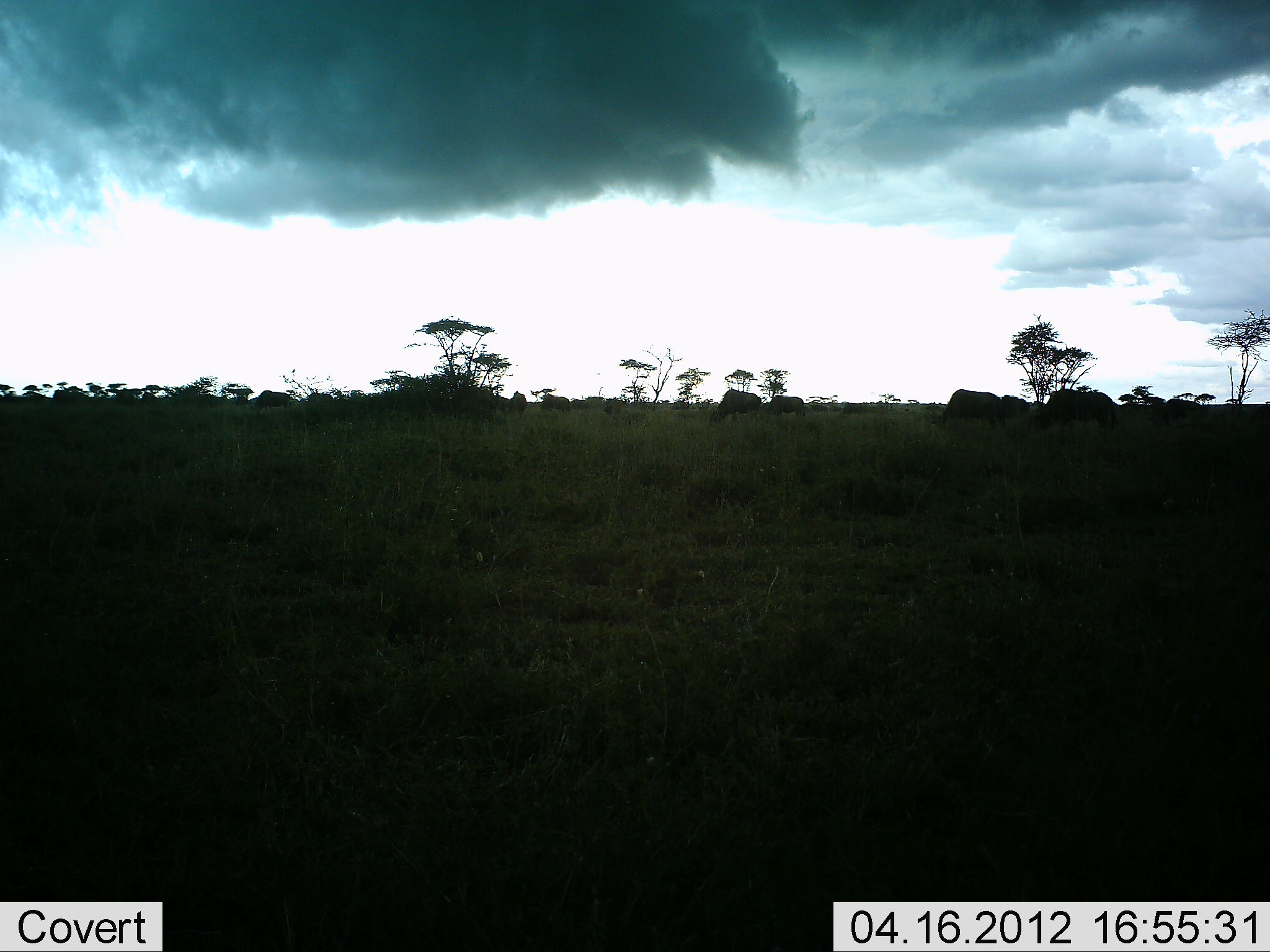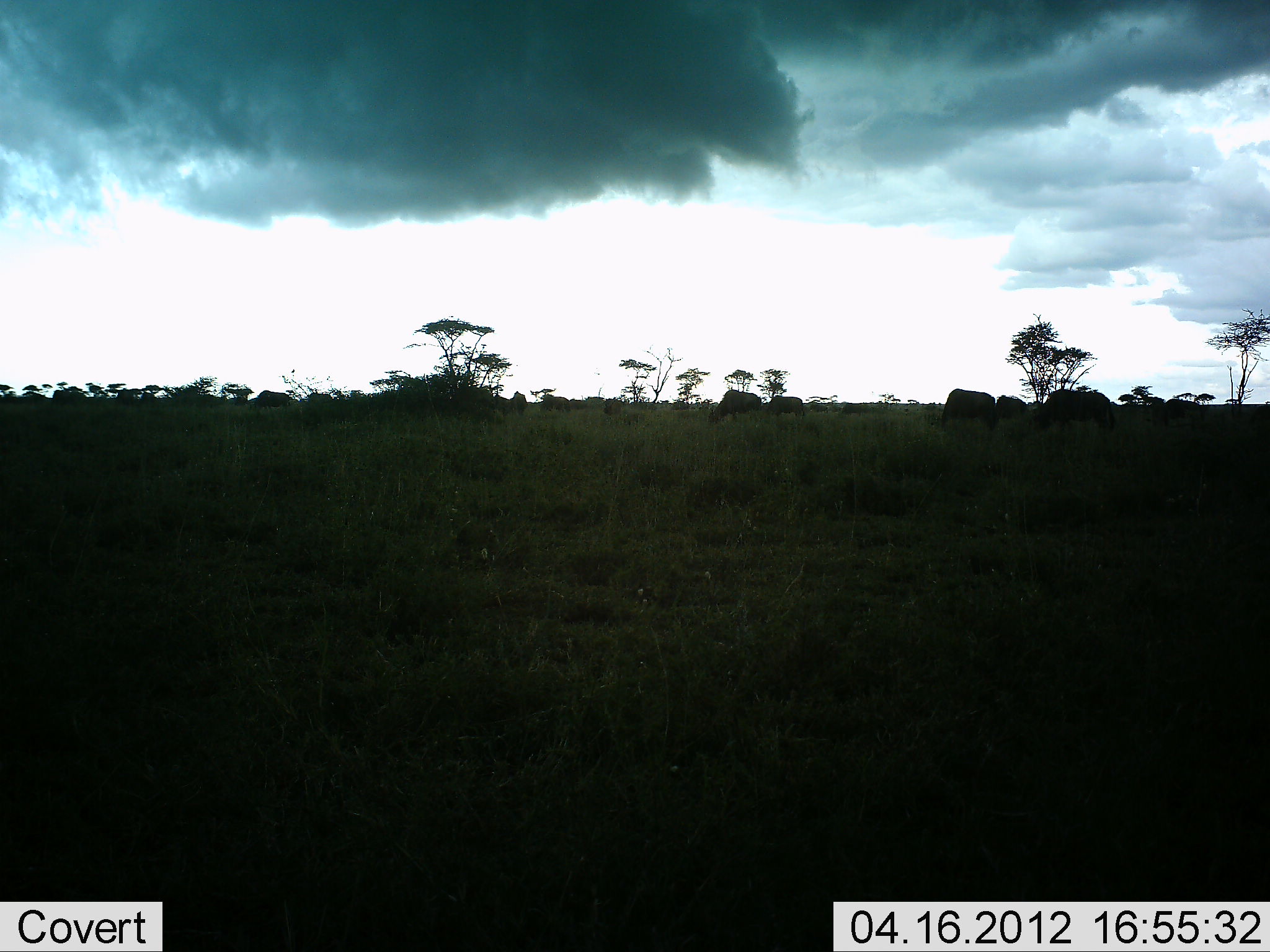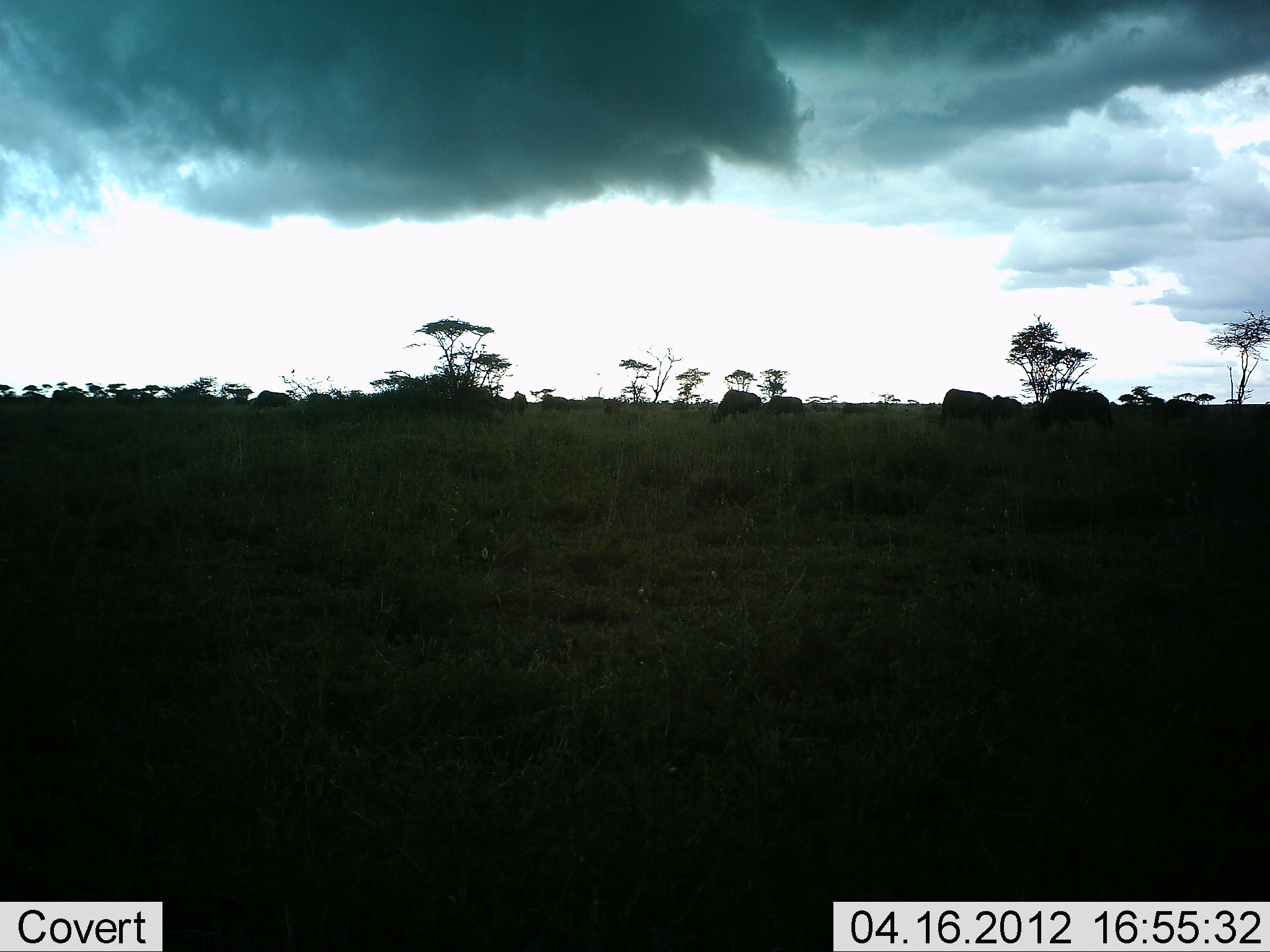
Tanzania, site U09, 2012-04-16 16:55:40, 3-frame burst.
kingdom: Animalia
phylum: Chordata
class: Mammalia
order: Artiodactyla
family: Bovidae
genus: Connochaetes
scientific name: Connochaetes taurinus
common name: blue wildebeest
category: wildebeest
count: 7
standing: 47%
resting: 5%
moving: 32%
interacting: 0%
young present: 5%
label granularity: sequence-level